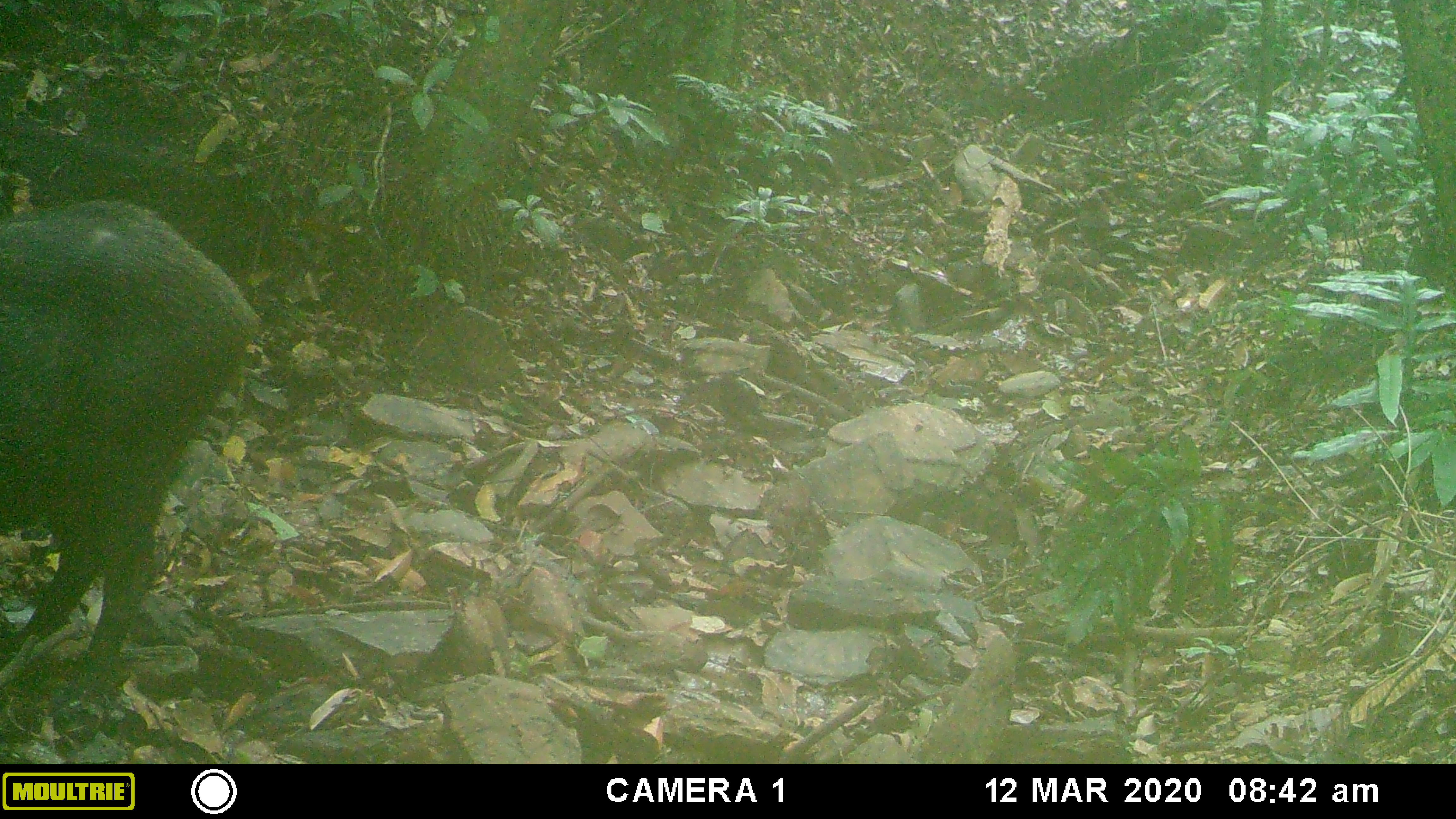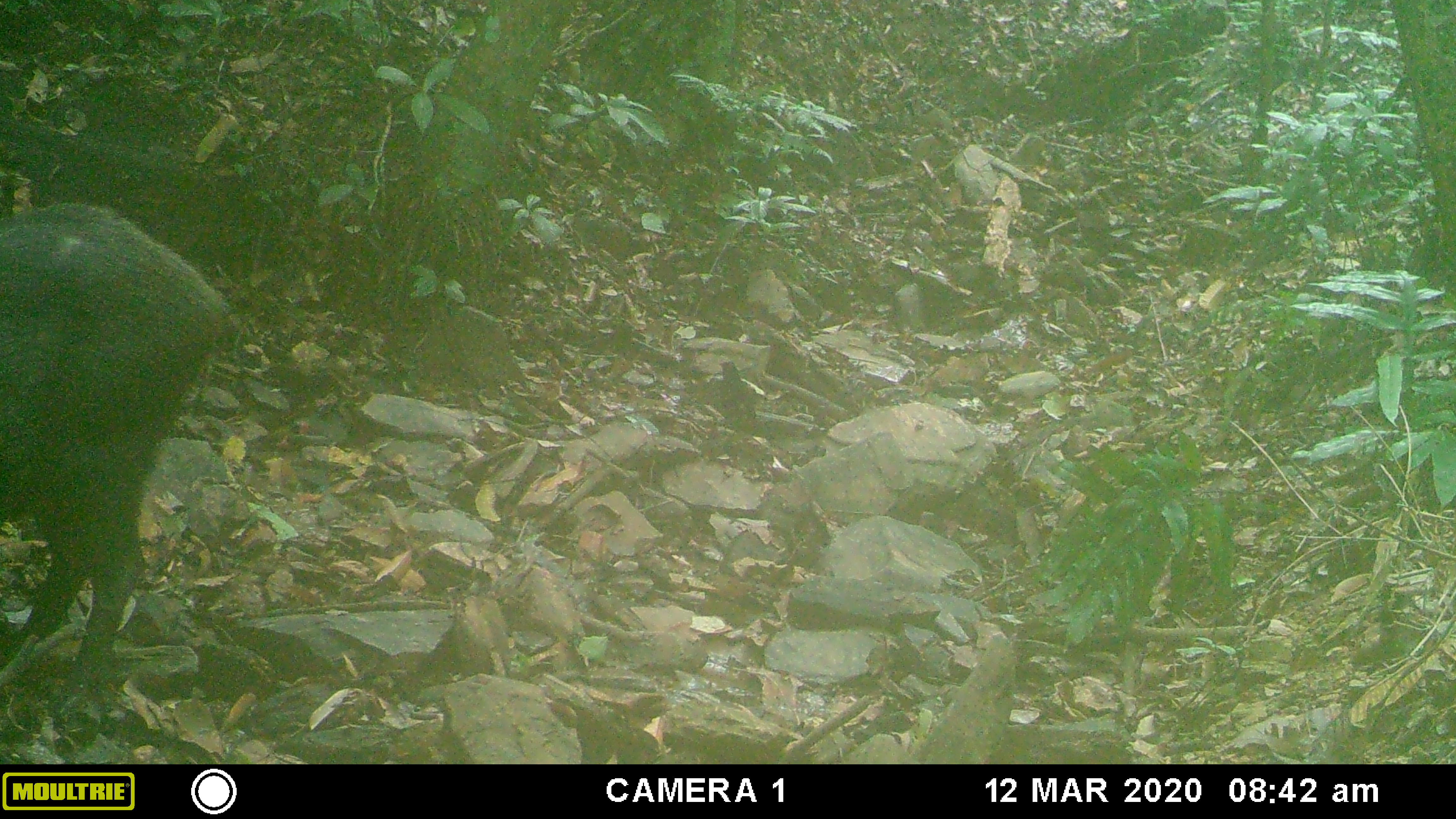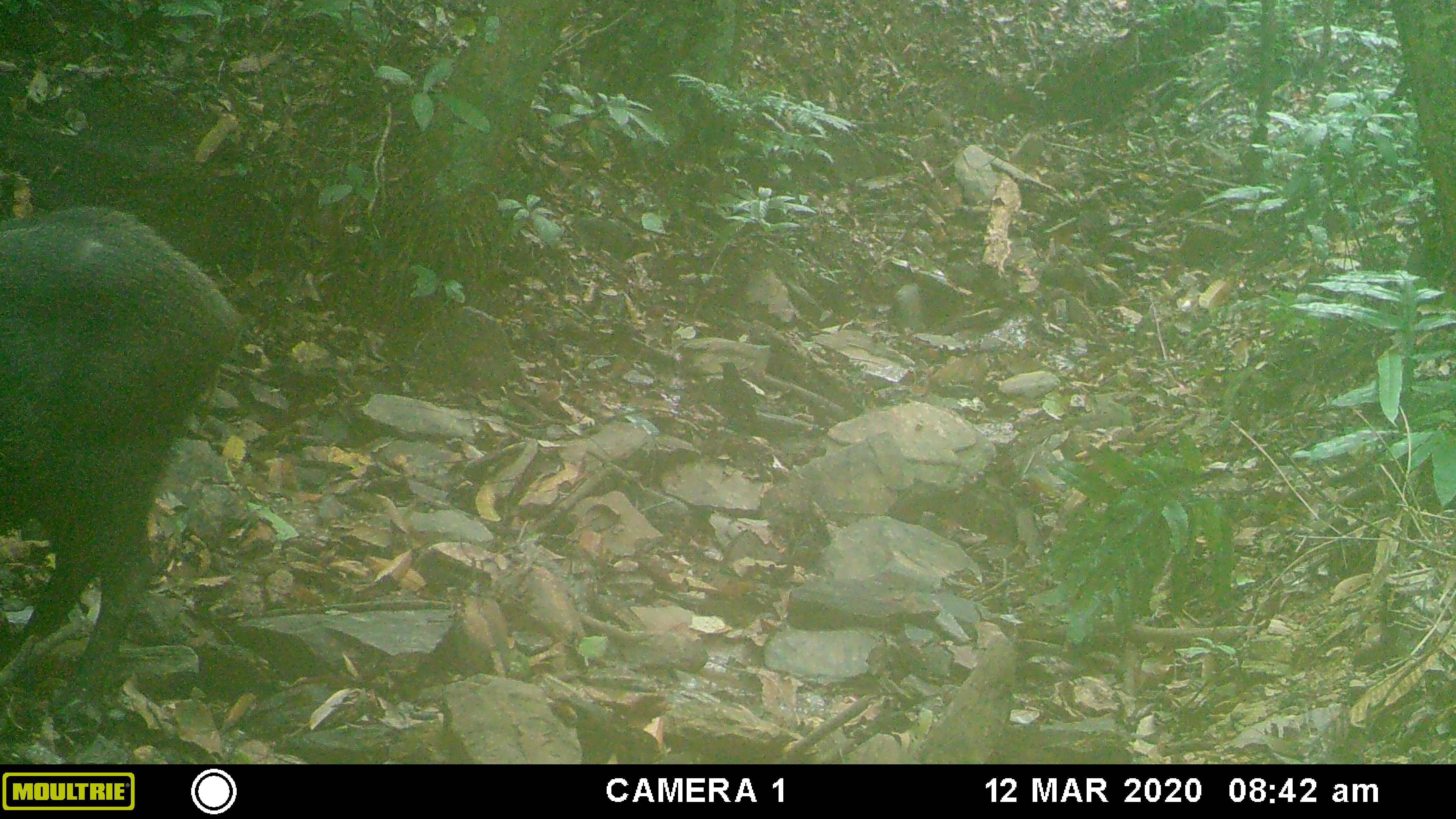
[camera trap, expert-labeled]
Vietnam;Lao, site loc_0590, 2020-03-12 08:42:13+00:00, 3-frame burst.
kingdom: Animalia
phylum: Chordata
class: Mammalia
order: Artiodactyla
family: Suidae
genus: Sus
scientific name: Sus scrofa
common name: eurasian wild pig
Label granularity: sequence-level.